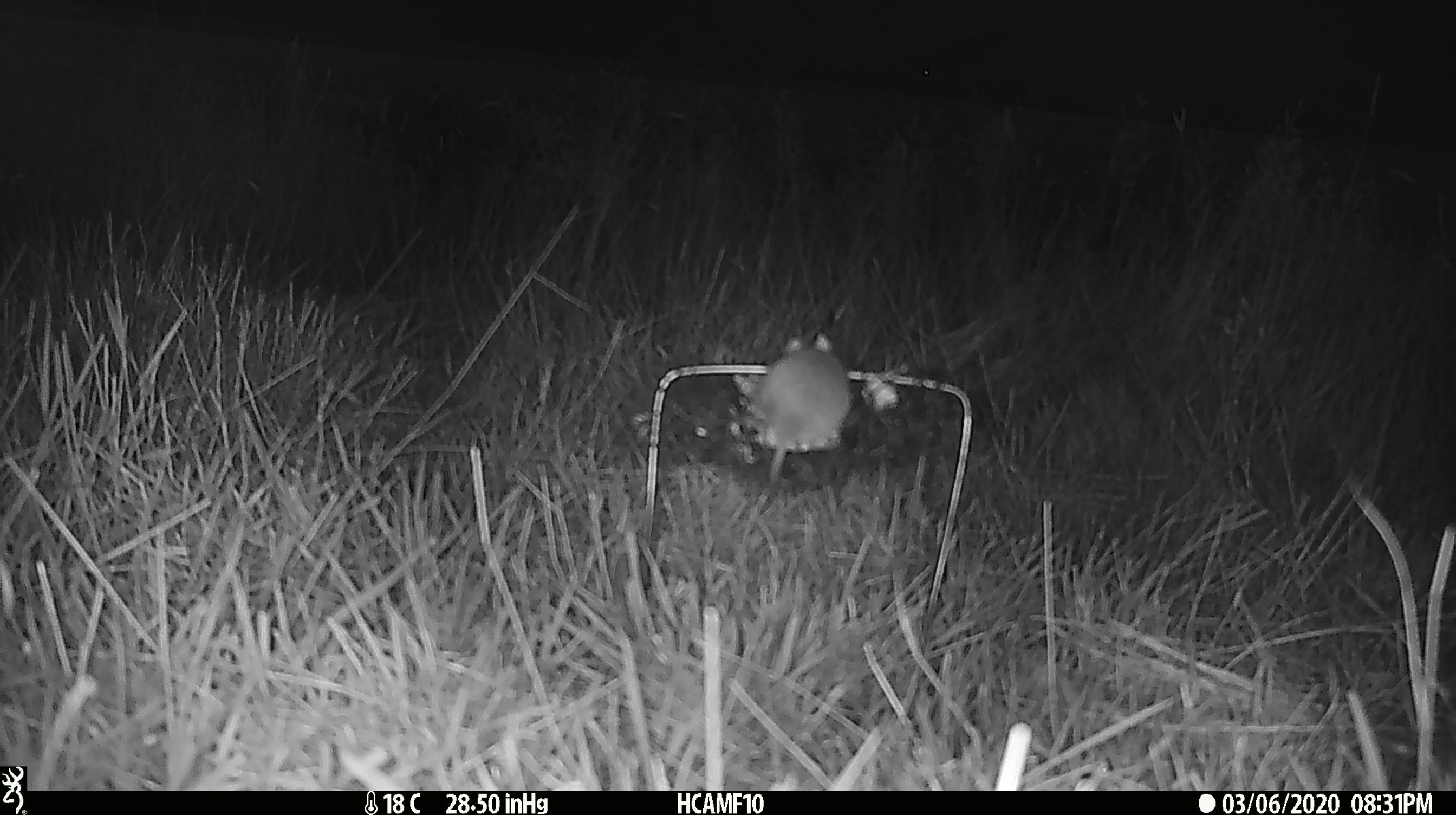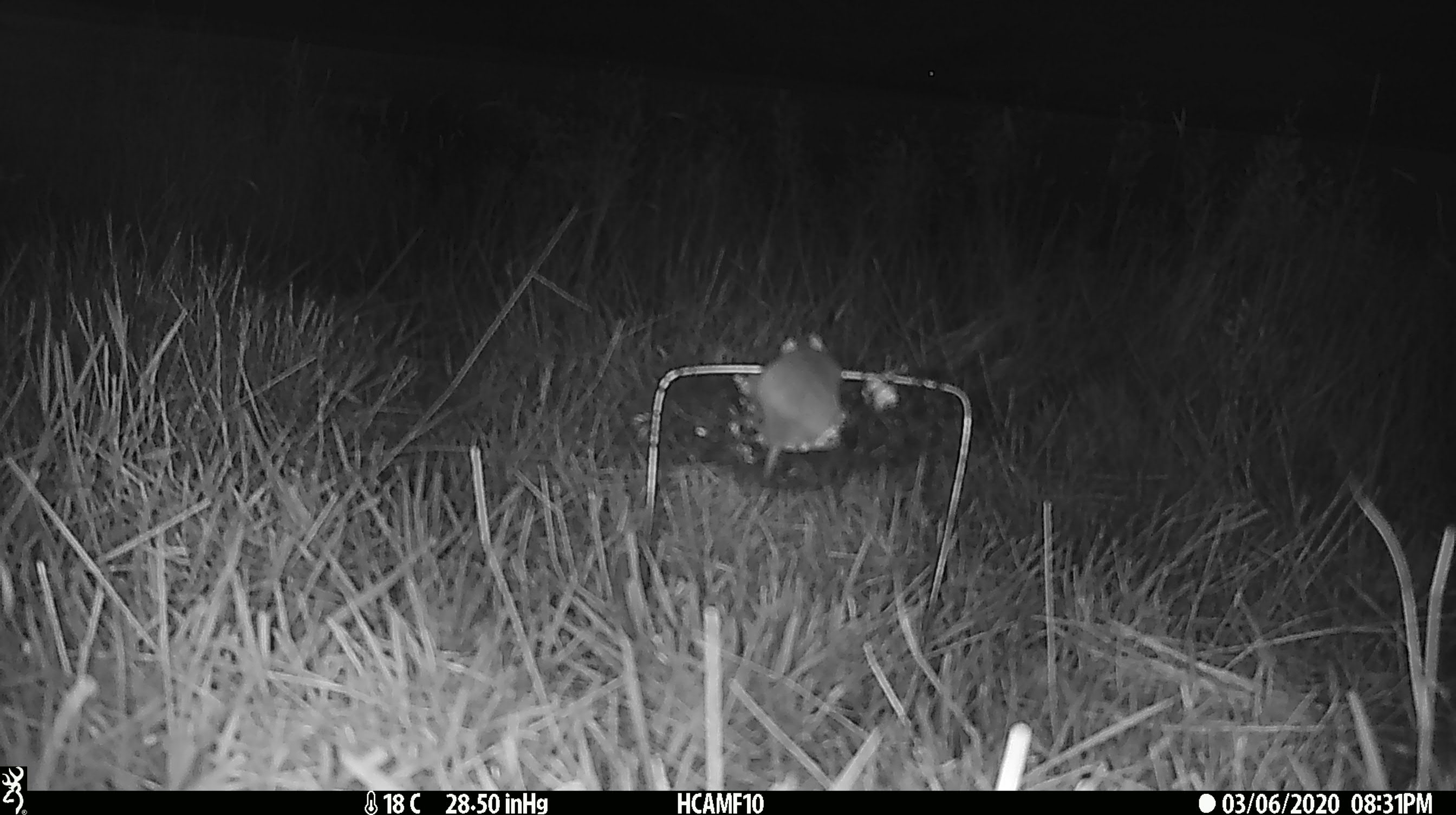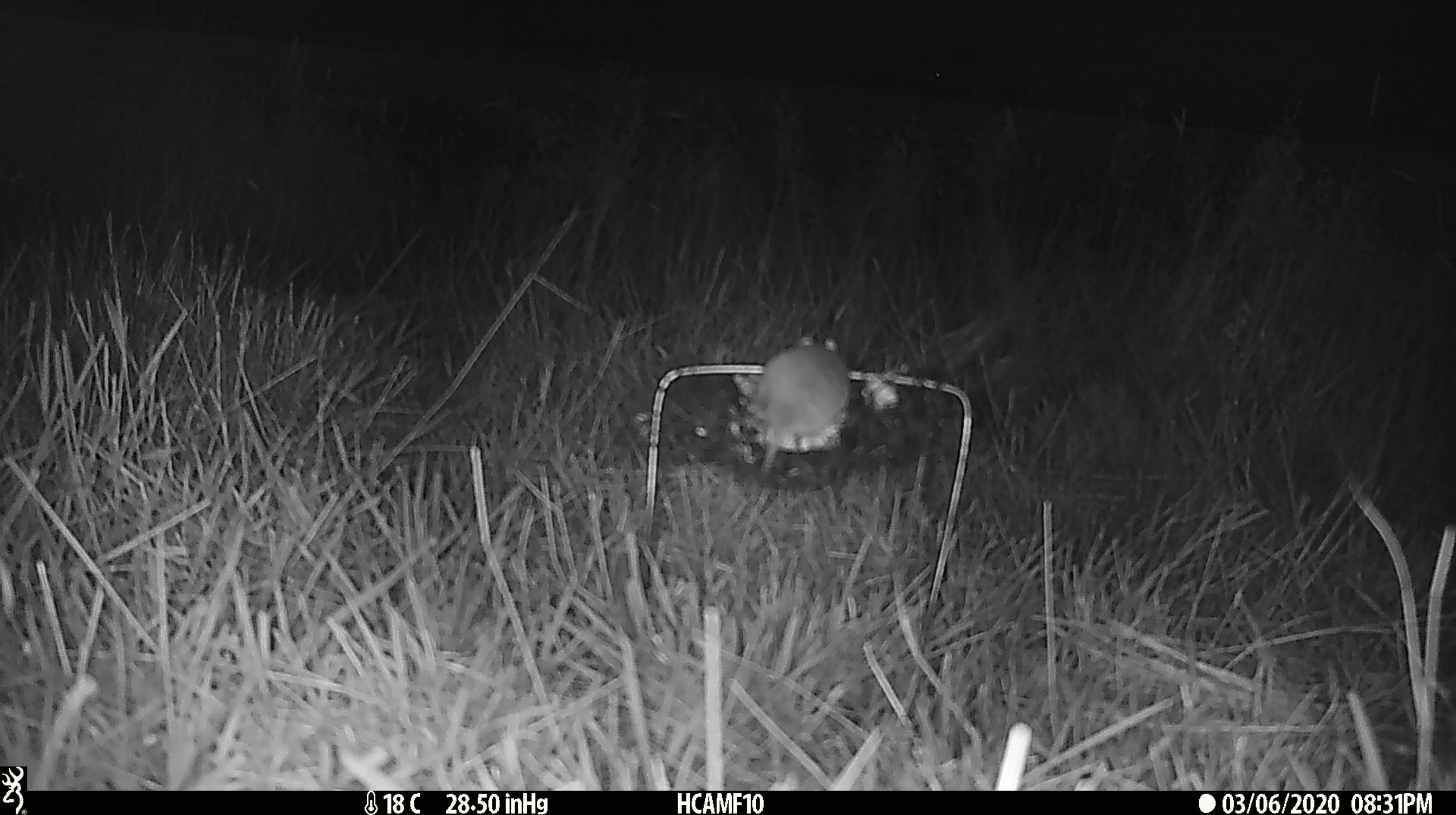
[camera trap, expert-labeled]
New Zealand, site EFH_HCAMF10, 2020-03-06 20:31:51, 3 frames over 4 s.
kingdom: Animalia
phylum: Chordata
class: Mammalia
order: Rodentia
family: Muridae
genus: Mus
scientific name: Mus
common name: mouse